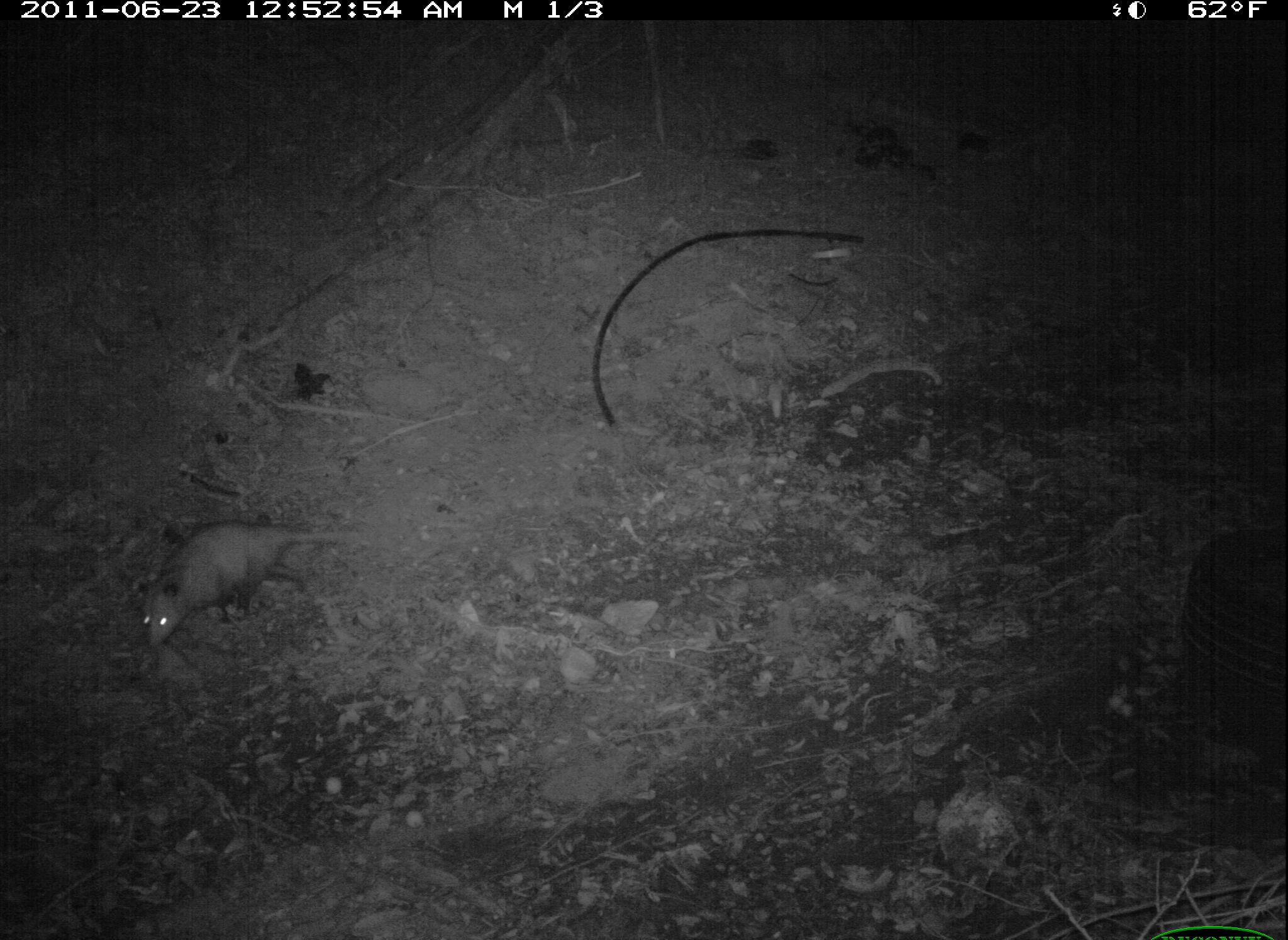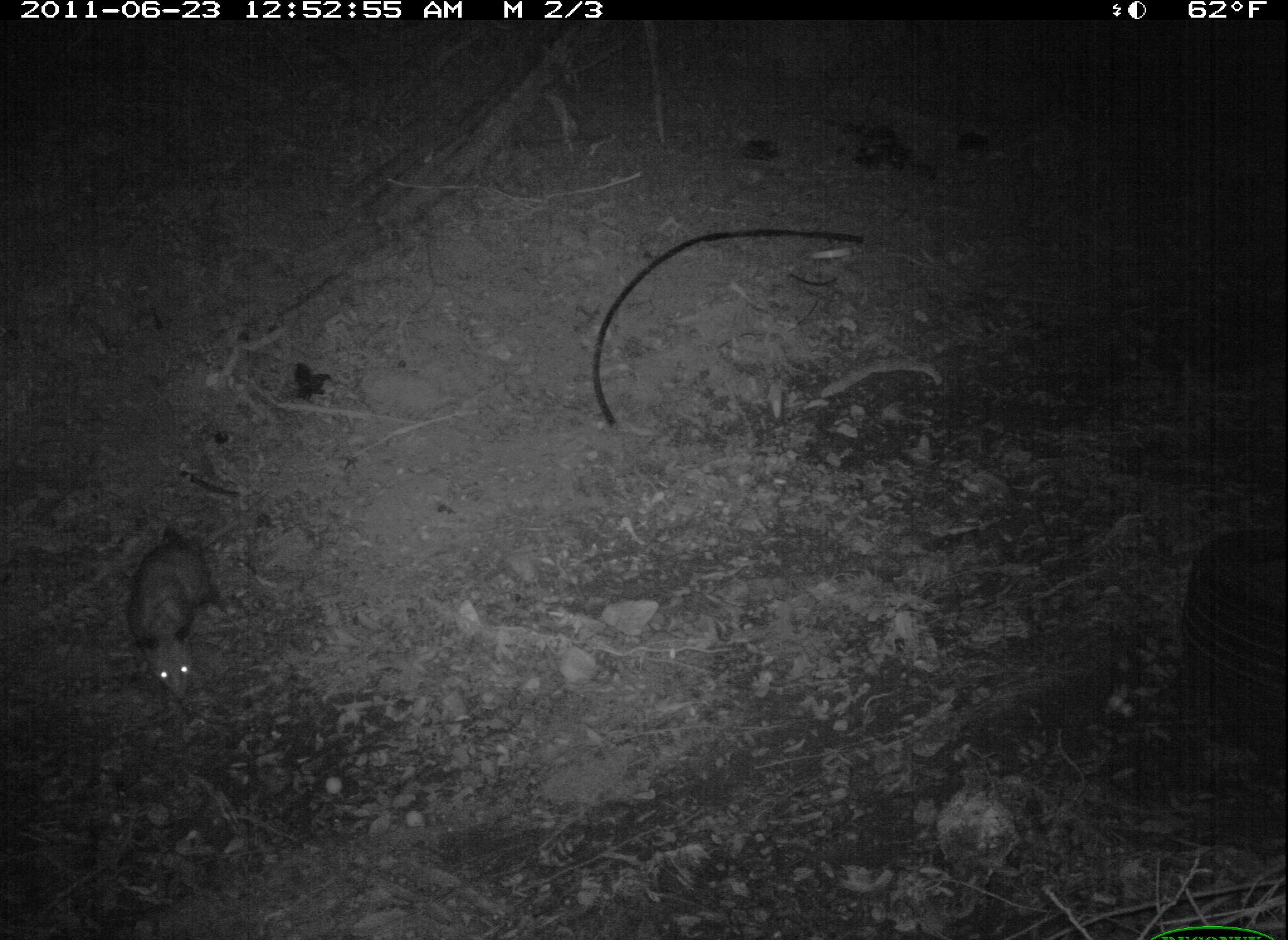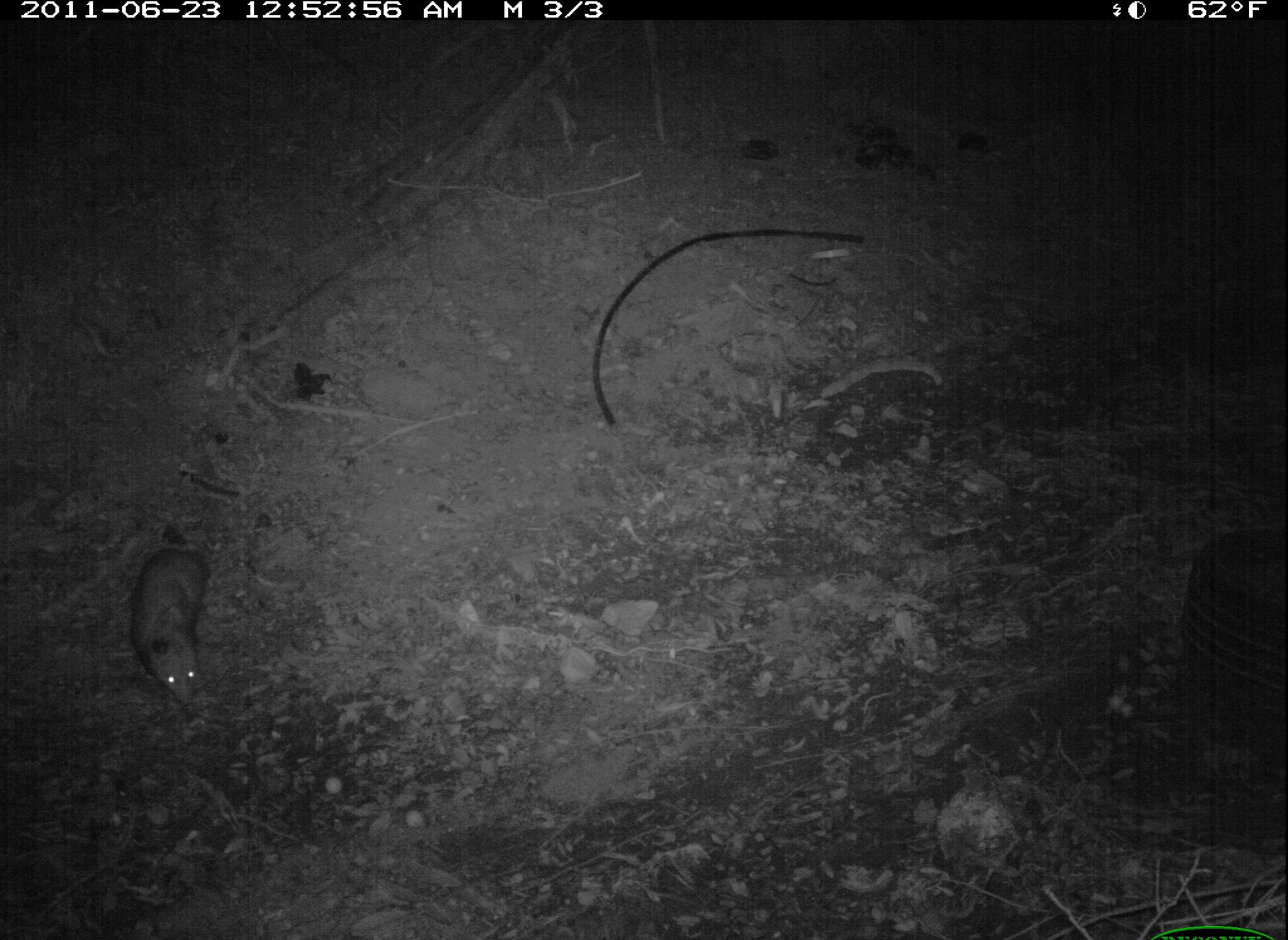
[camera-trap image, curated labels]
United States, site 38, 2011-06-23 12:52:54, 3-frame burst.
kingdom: Animalia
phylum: Chordata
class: Mammalia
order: Didelphimorphia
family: Didelphidae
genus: Didelphis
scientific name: Didelphis virginiana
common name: virginia opossum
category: opossum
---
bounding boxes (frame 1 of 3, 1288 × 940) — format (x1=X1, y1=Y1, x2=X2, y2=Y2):
opossum: (x1=129, y1=509, x2=382, y2=654)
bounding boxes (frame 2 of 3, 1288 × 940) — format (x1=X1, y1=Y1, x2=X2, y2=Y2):
opossum: (x1=127, y1=509, x2=254, y2=691)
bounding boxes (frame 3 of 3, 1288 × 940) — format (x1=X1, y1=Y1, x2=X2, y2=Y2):
opossum: (x1=118, y1=541, x2=221, y2=717)